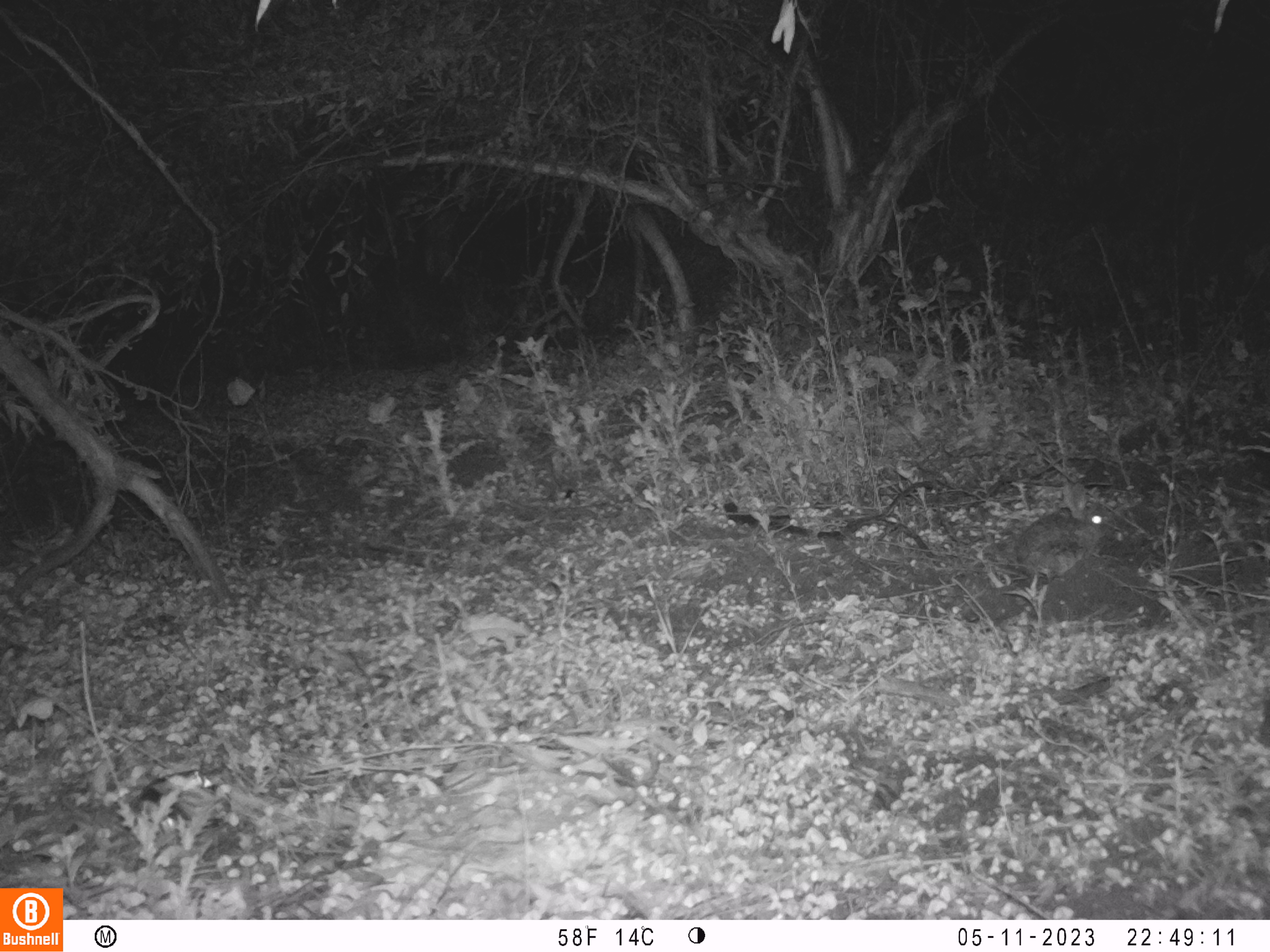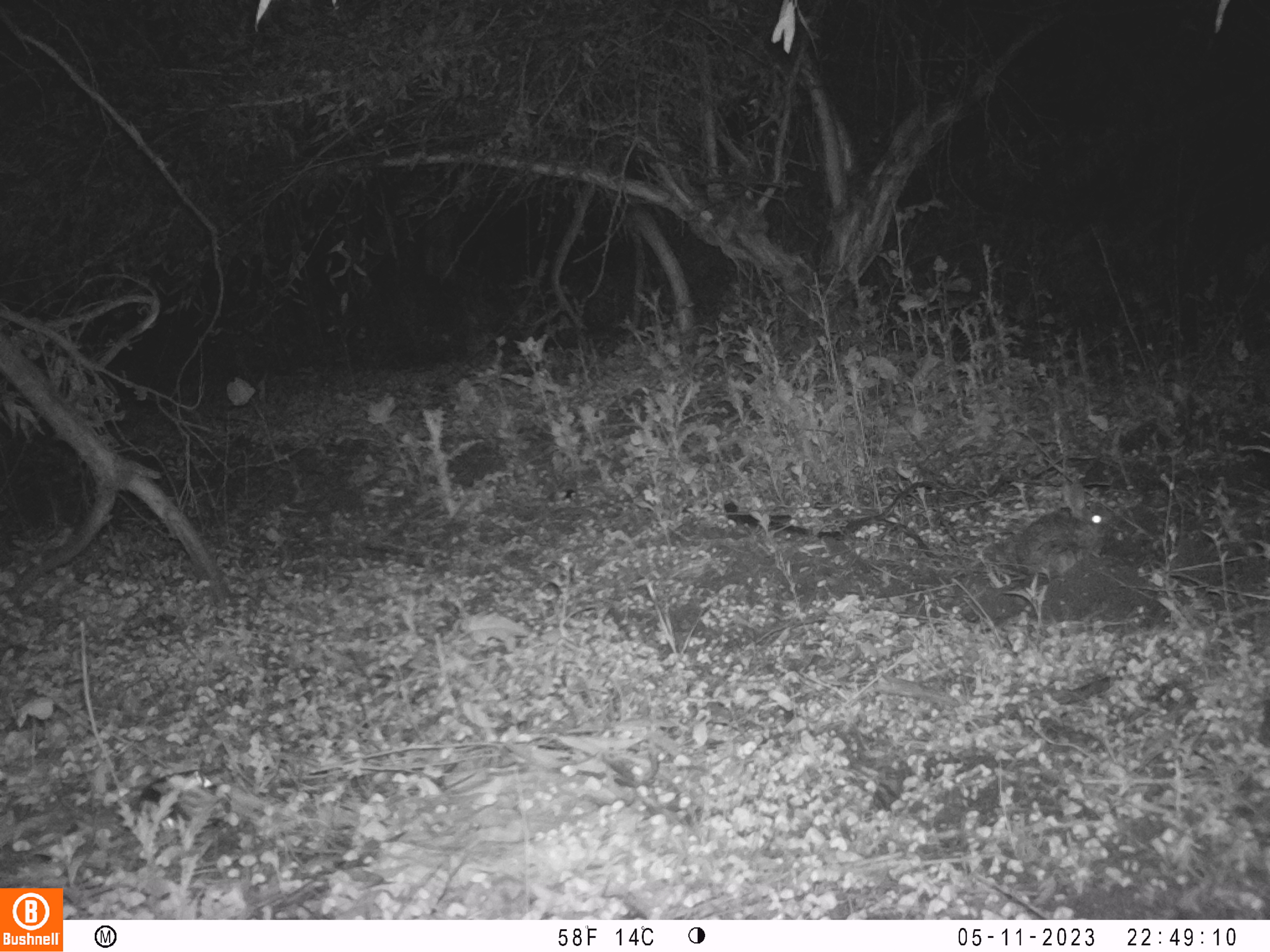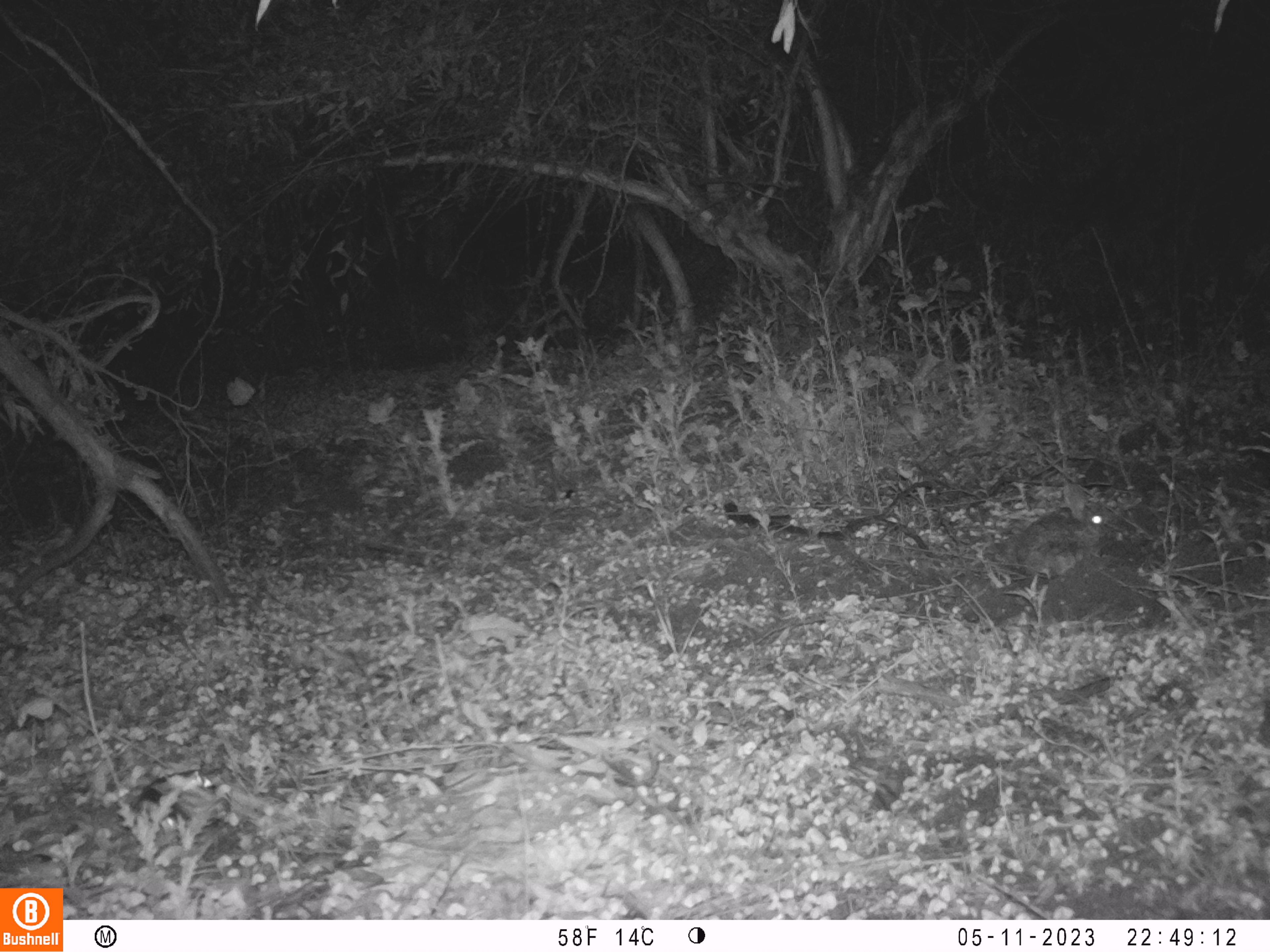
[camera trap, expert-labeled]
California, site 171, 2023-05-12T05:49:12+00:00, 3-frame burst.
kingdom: Animalia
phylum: Chordata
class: Mammalia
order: Lagomorpha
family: Leporidae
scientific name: Leporidae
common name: rabbit